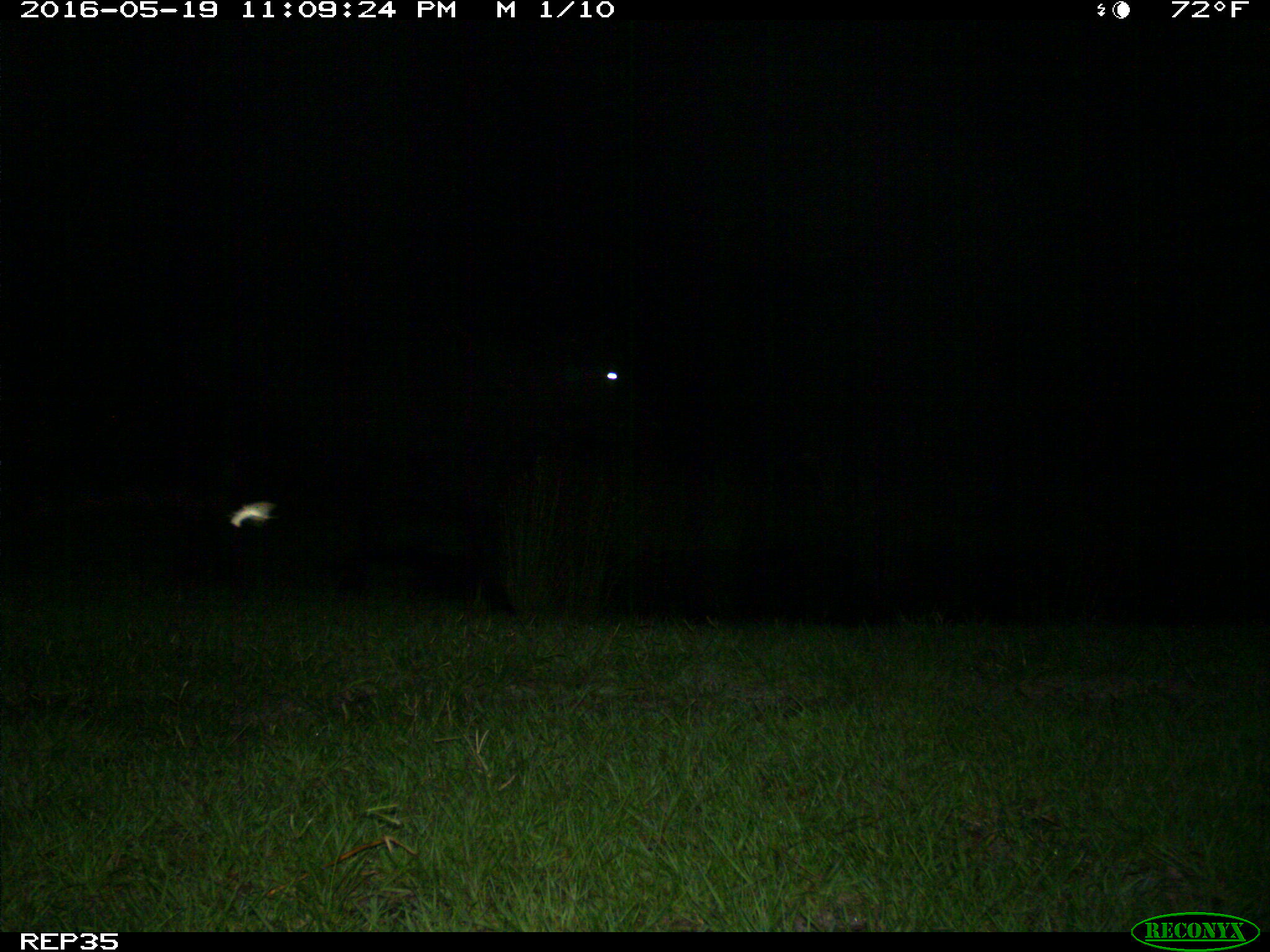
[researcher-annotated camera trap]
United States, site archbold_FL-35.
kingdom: Animalia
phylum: Chordata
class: Mammalia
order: Artiodactyla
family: Bovidae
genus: Bos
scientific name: Bos taurus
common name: domestic cow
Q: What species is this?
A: Bos taurus (domestic cow).